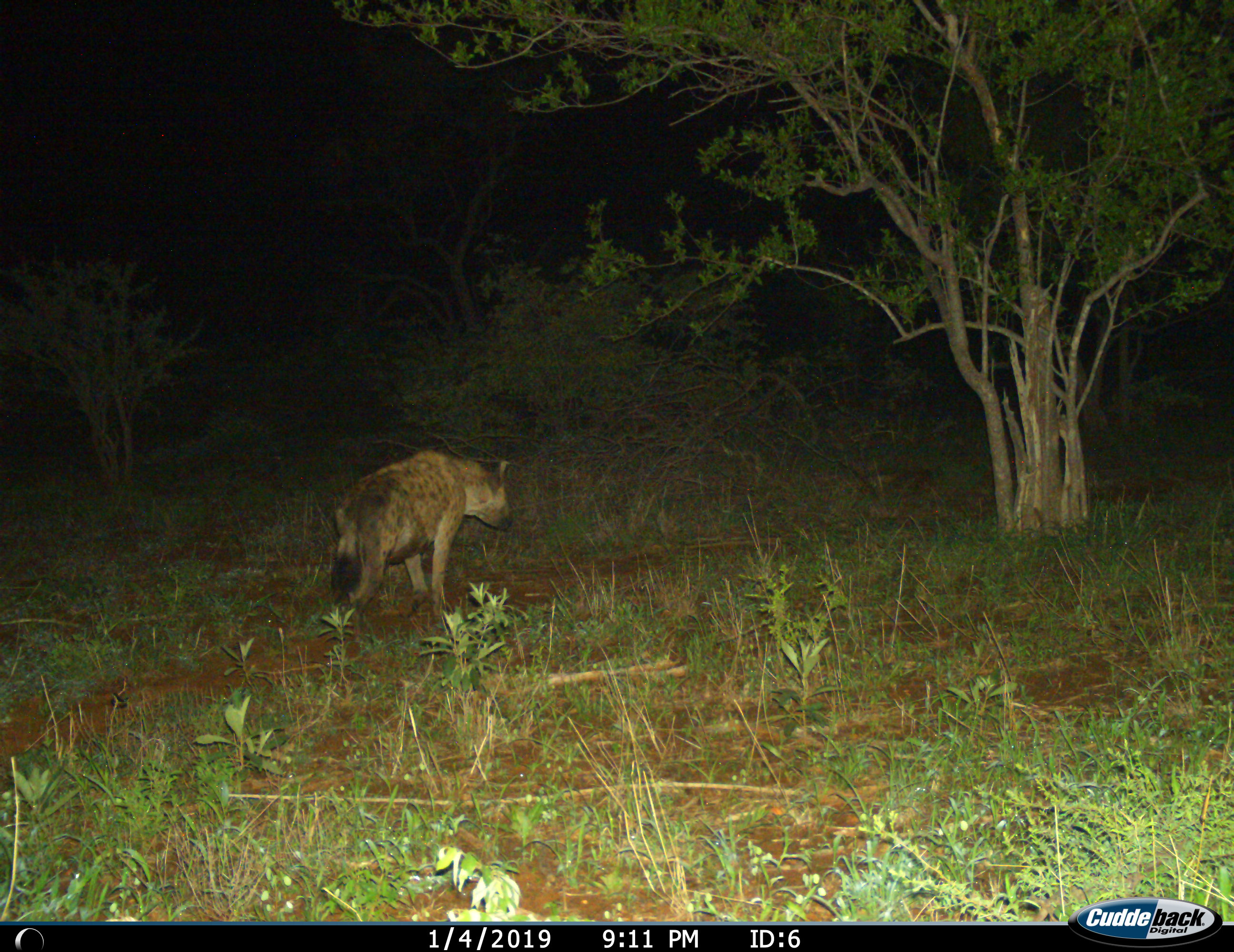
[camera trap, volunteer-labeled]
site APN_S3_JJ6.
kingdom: Animalia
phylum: Chordata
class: Mammalia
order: Carnivora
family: Hyaenidae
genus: Crocuta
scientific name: Crocuta crocuta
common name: spotted hyena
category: hyenaspotted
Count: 1.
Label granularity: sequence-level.